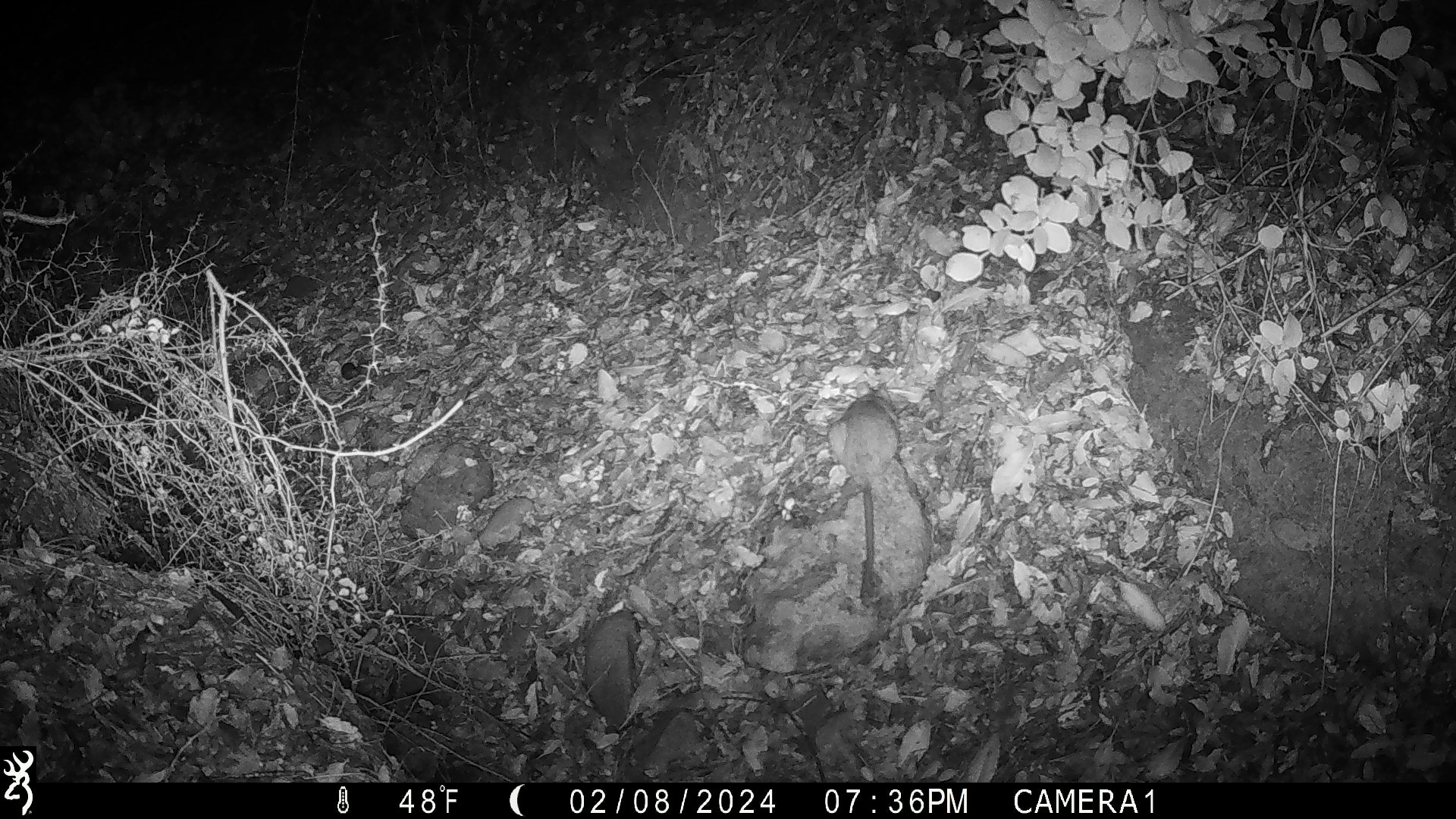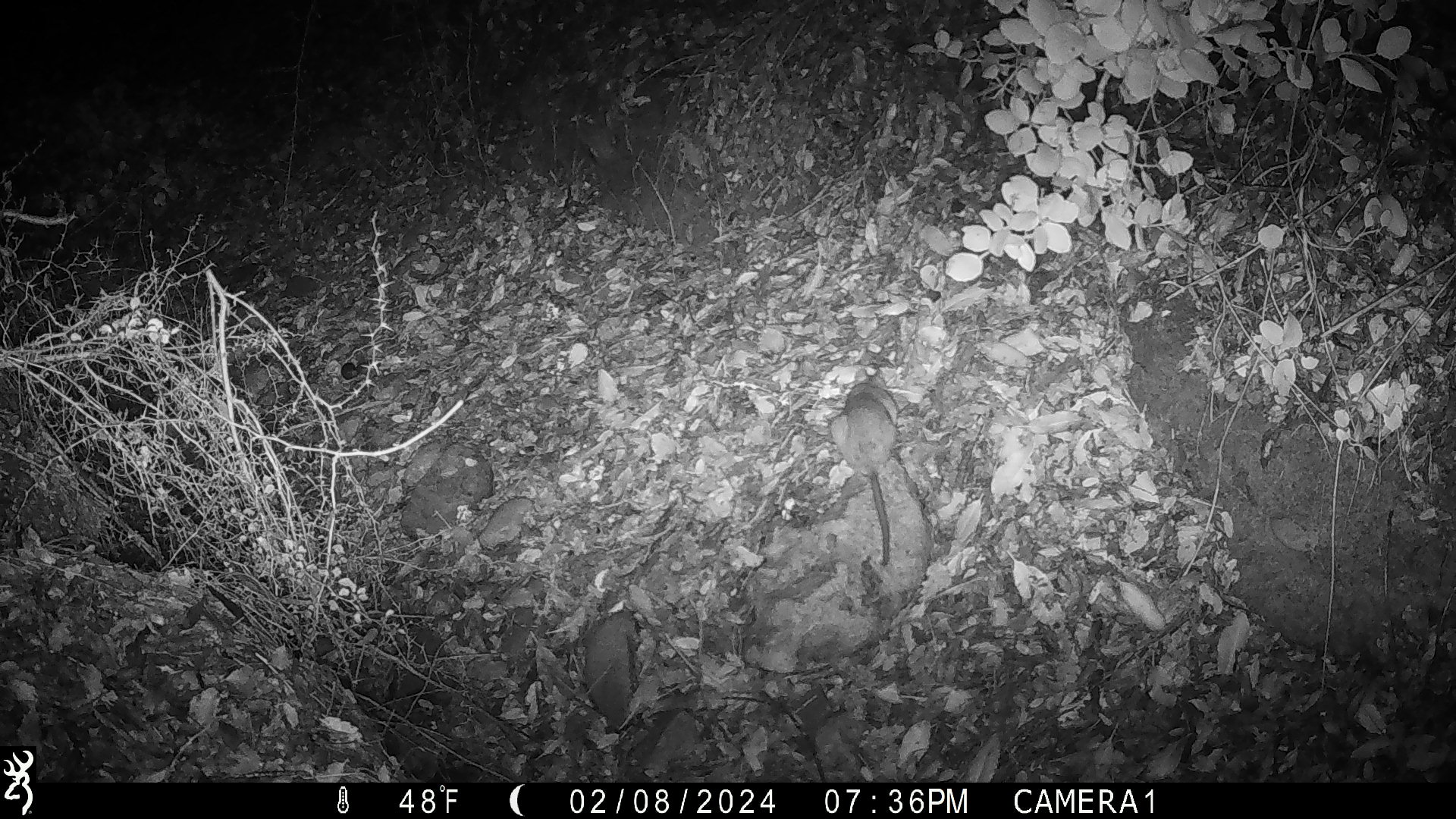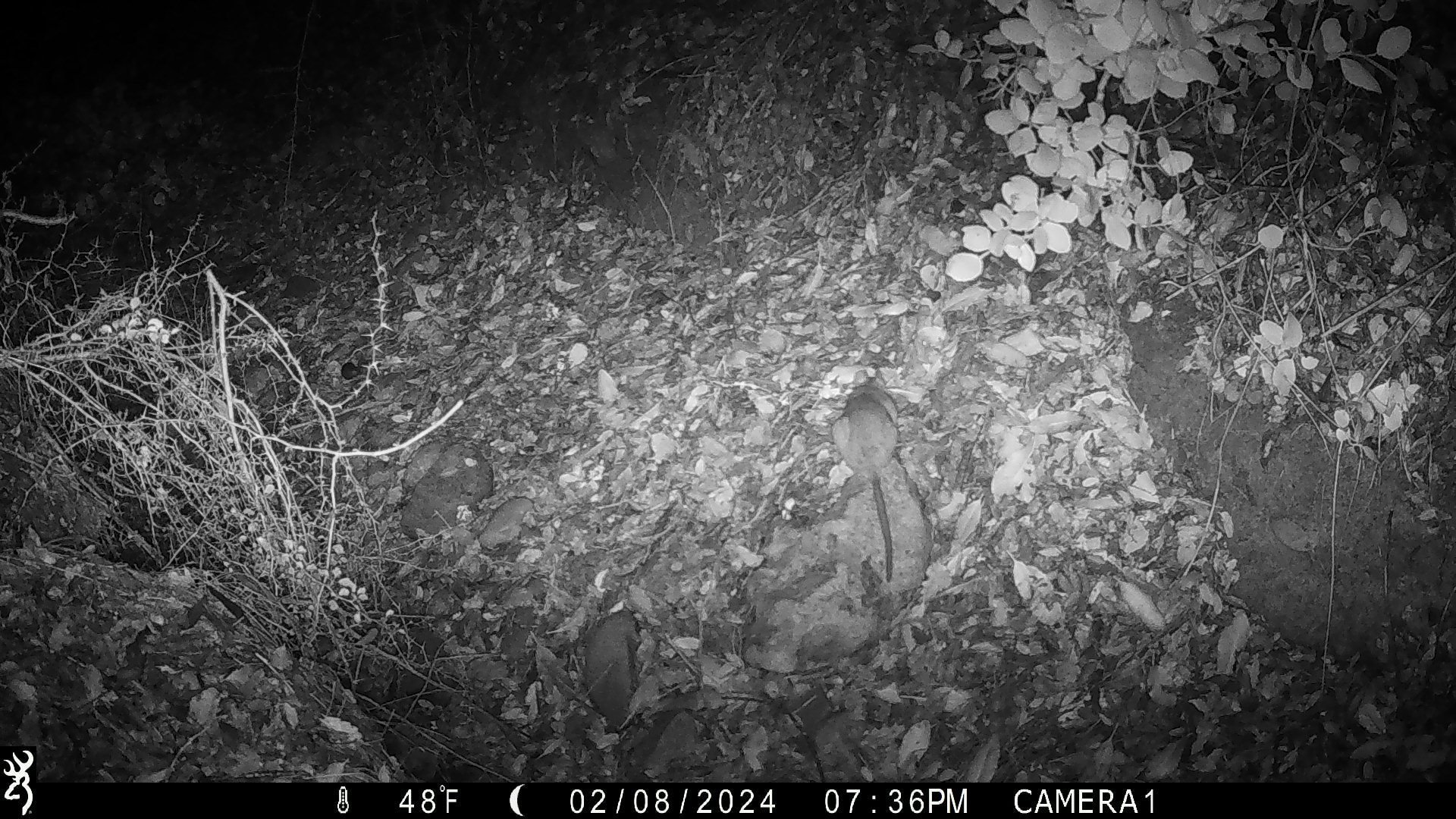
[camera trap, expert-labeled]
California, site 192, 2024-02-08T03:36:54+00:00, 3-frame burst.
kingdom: Animalia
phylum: Chordata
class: Mammalia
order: Rodentia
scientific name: Rodentia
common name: mouse or rat